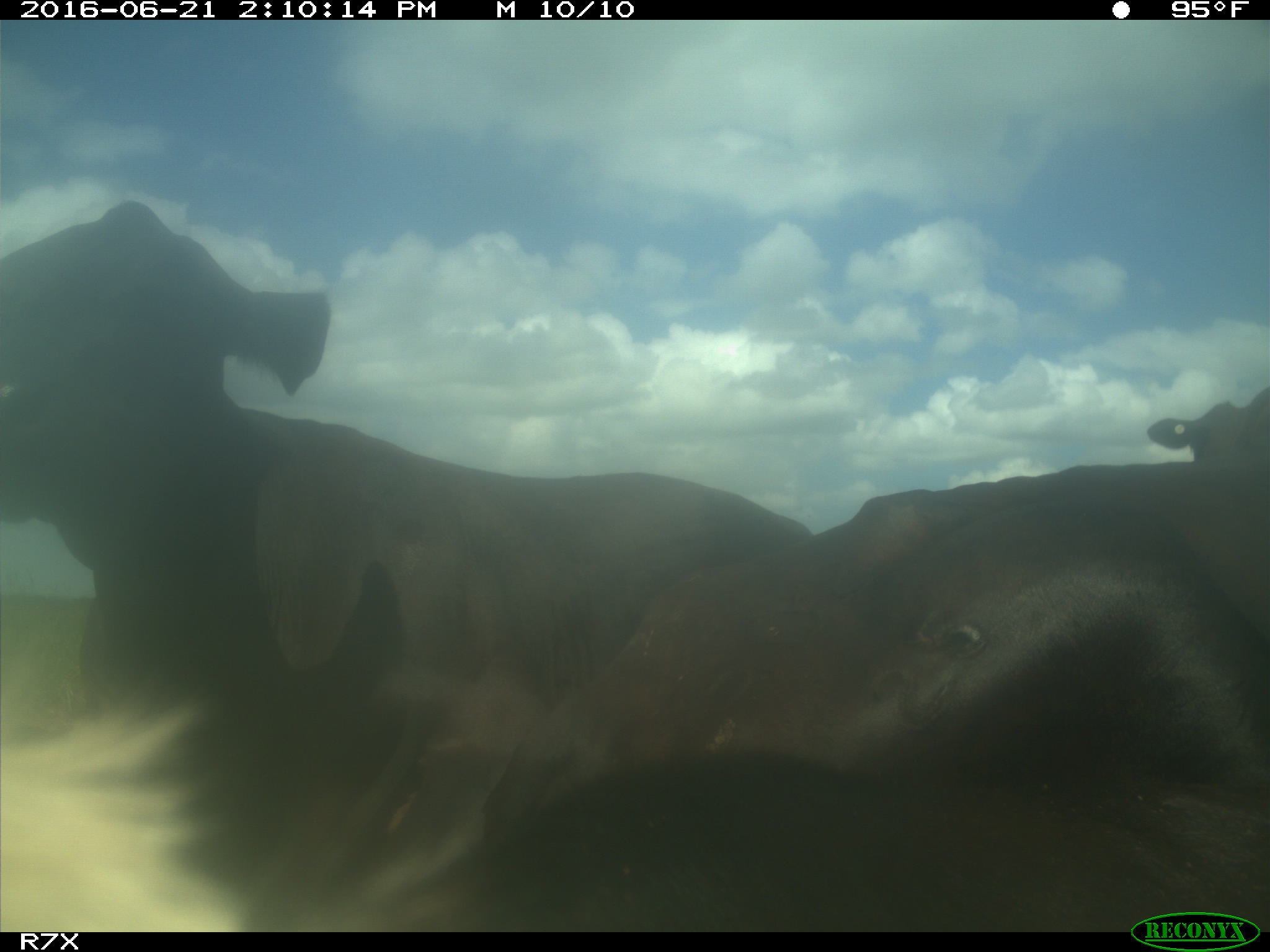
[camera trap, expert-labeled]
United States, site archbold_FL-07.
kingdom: Animalia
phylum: Chordata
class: Mammalia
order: Artiodactyla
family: Bovidae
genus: Bos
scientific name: Bos taurus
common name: domestic cow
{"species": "Bos taurus (domestic cow)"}